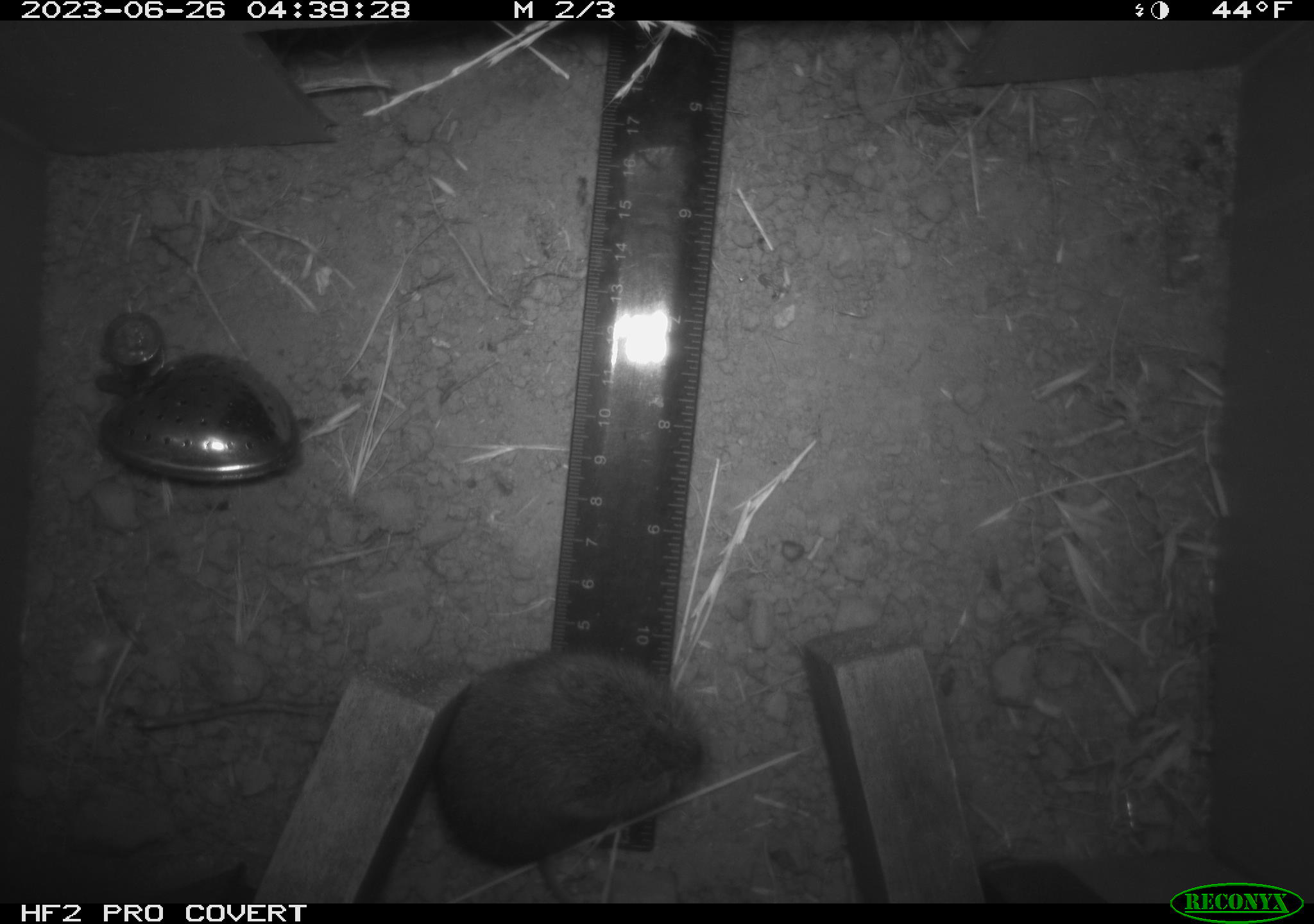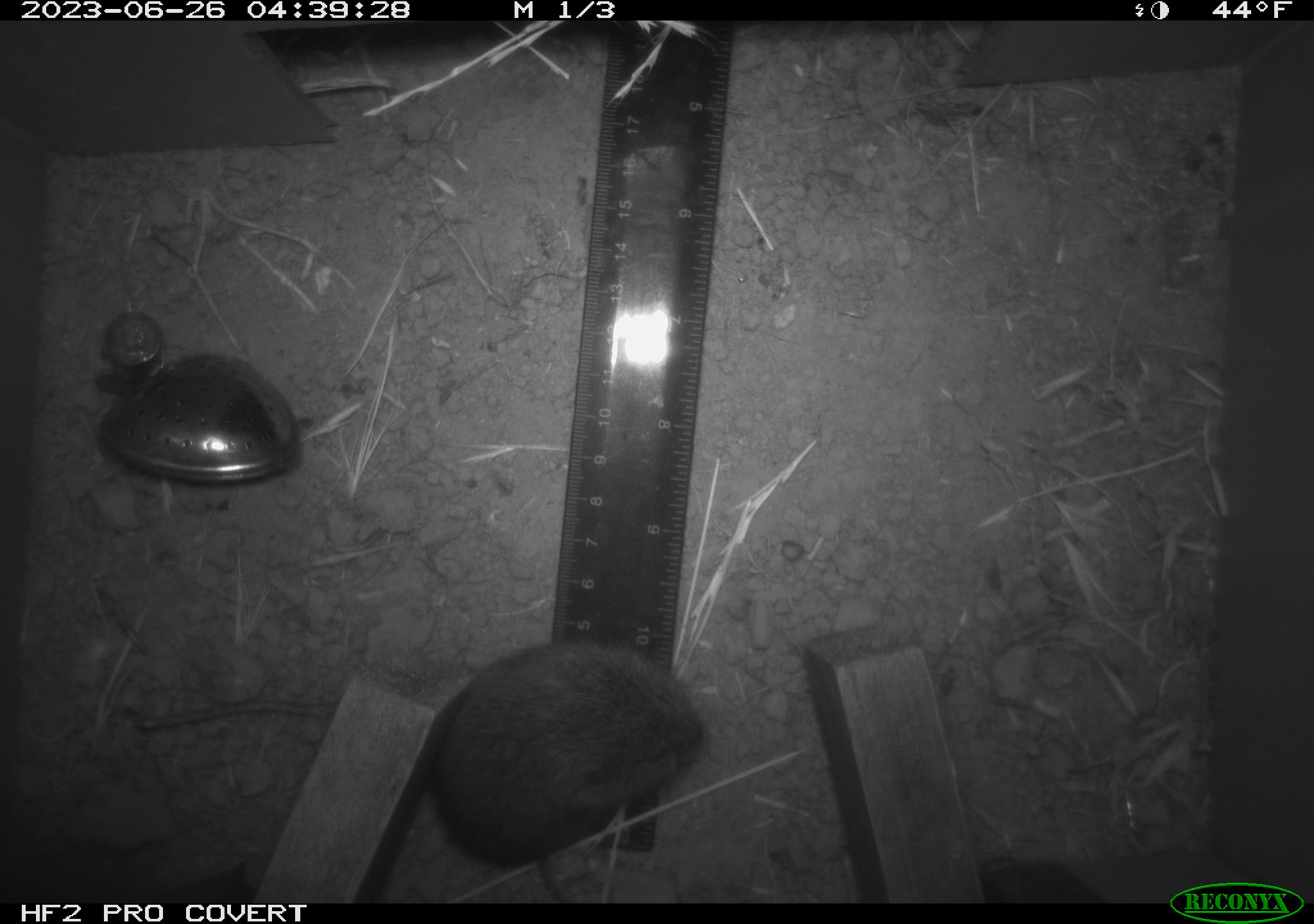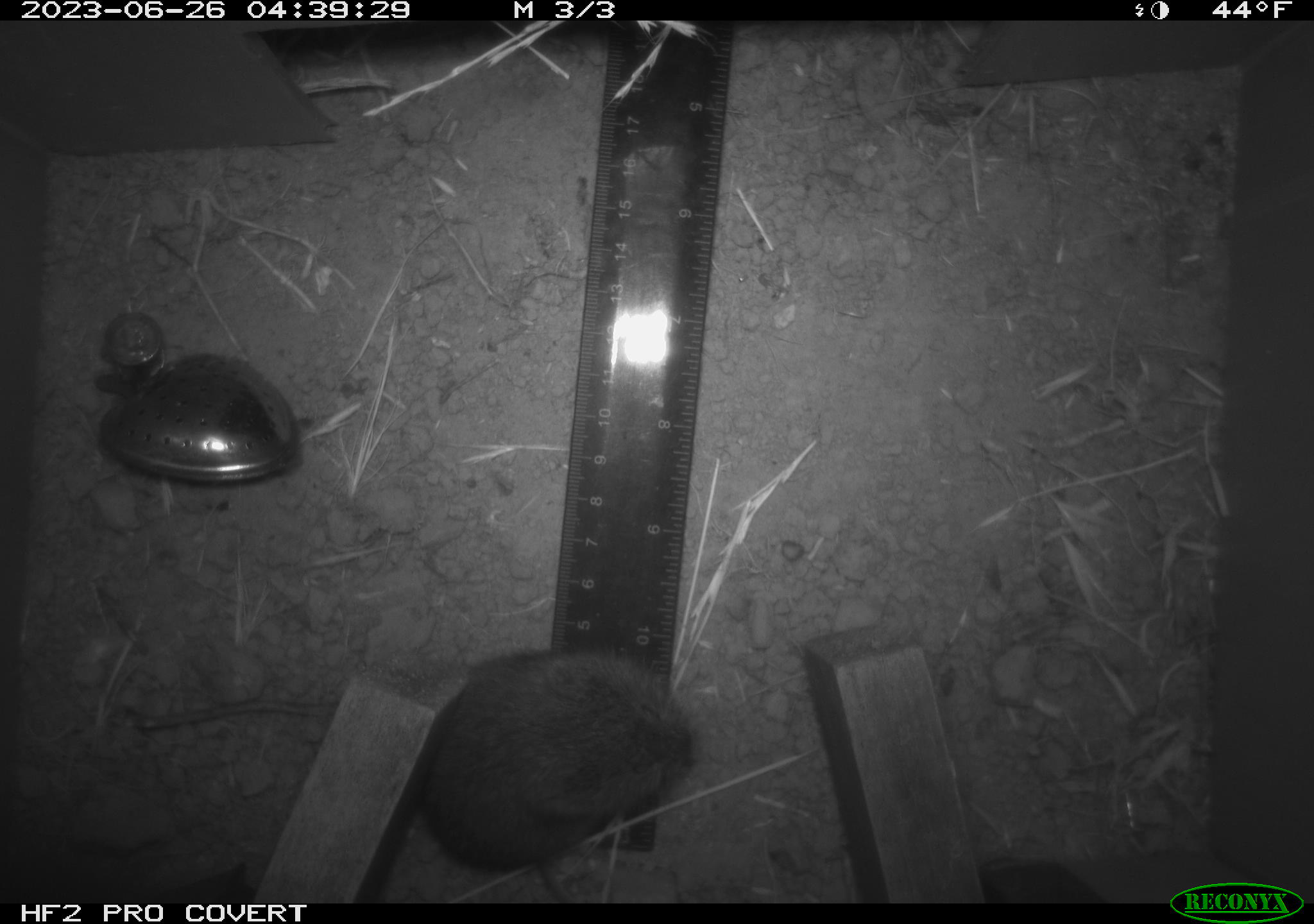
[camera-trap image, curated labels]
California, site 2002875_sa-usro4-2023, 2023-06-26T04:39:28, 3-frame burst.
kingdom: Animalia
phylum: Chordata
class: Mammalia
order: Rodentia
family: Cricetidae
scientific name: Arvicolinae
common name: voles, lemmings, and muskrats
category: arvicolinae subfamily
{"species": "arvicolinae subfamily (voles, lemmings, and muskrats) (Arvicolinae)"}